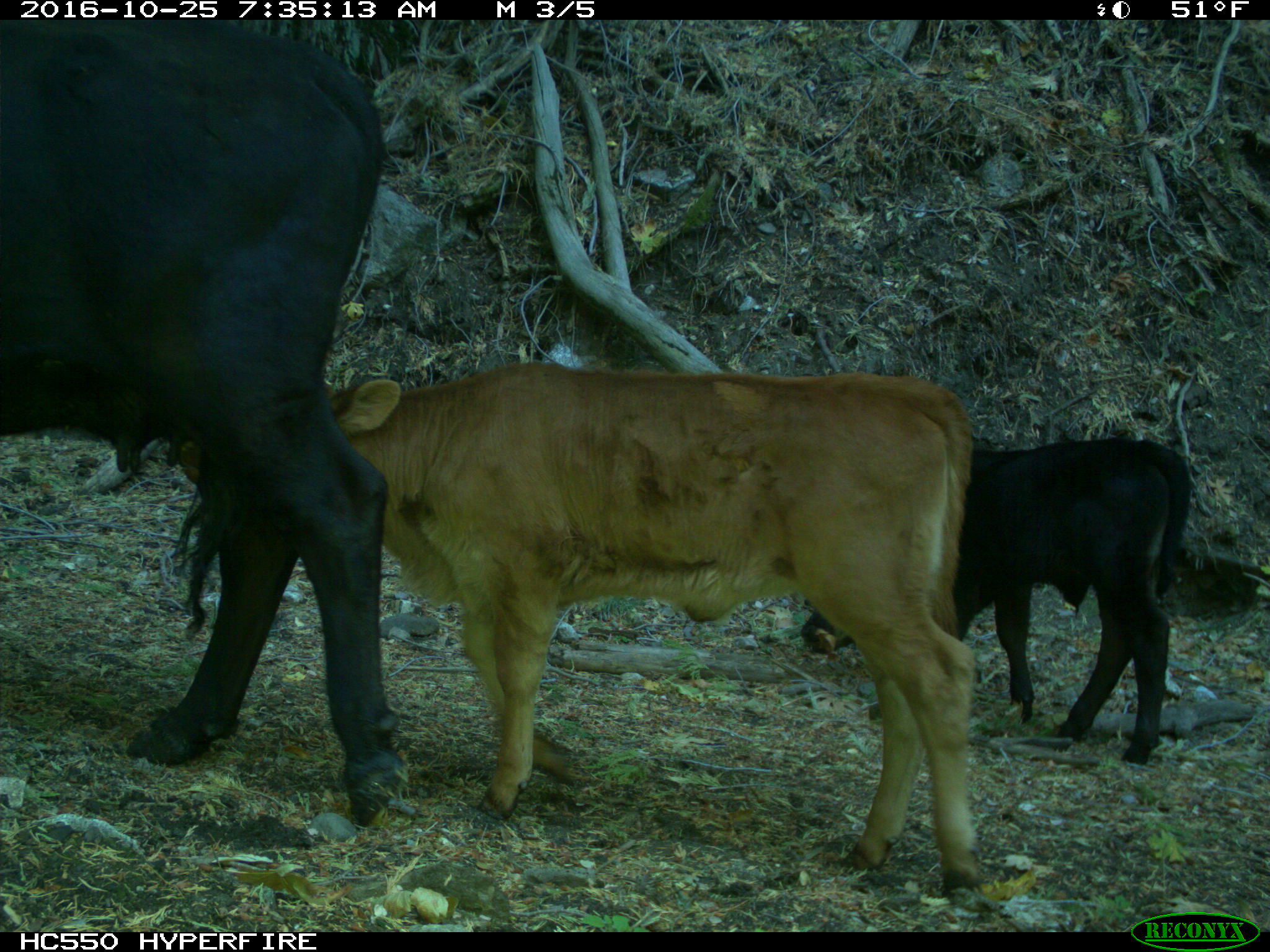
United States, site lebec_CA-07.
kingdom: Animalia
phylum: Chordata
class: Mammalia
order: Artiodactyla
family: Bovidae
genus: Bos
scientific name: Bos taurus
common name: domestic cow